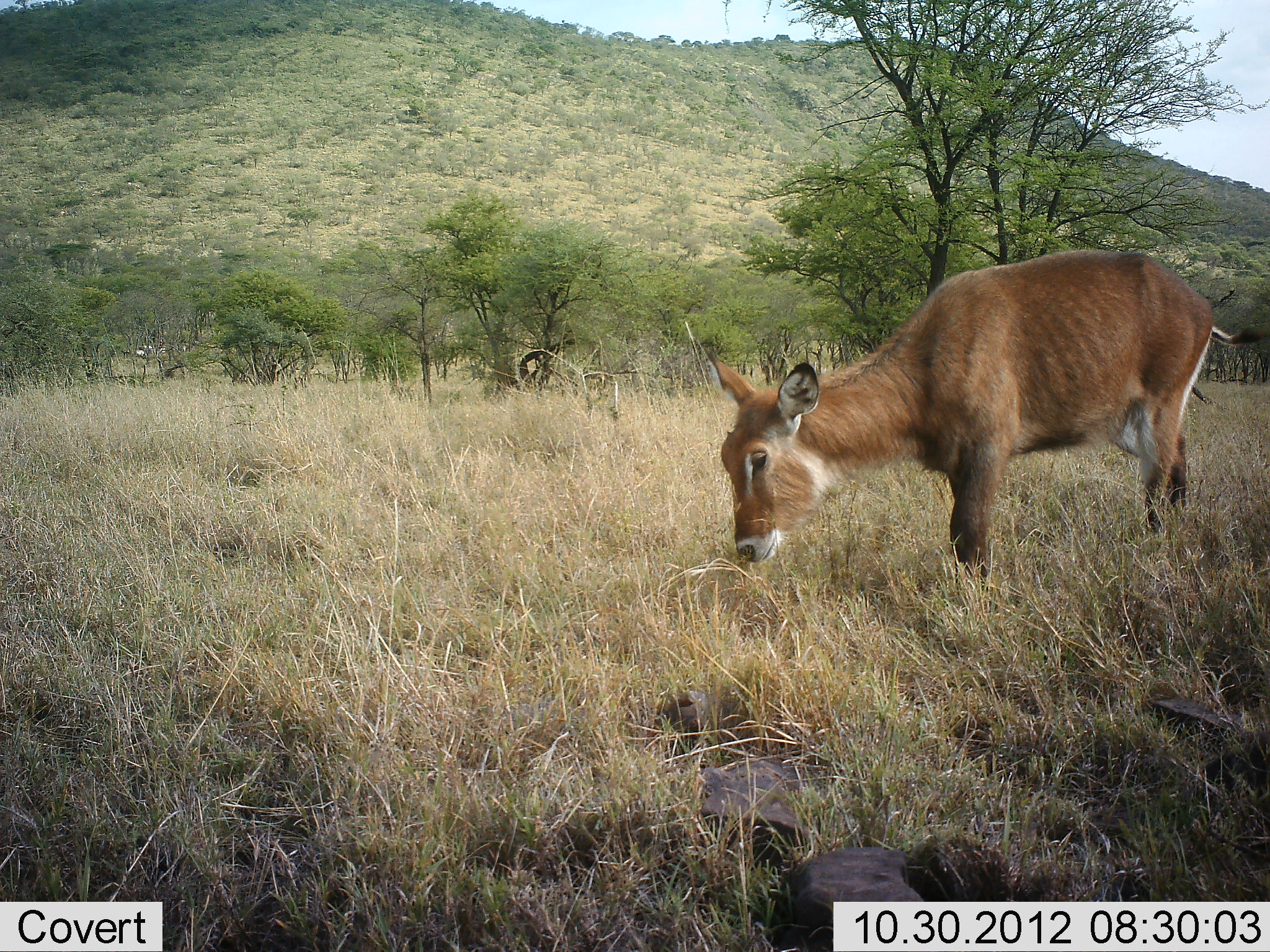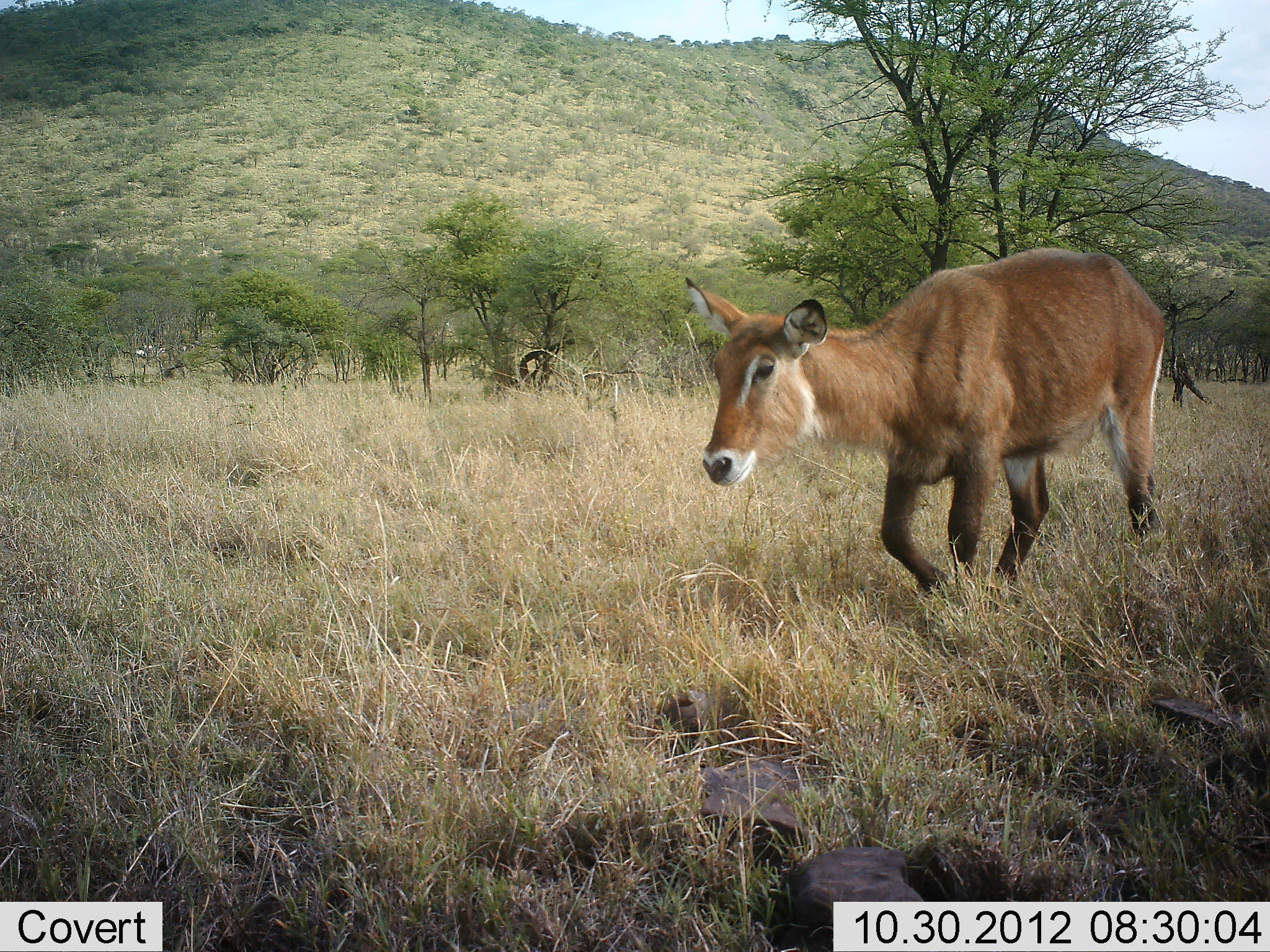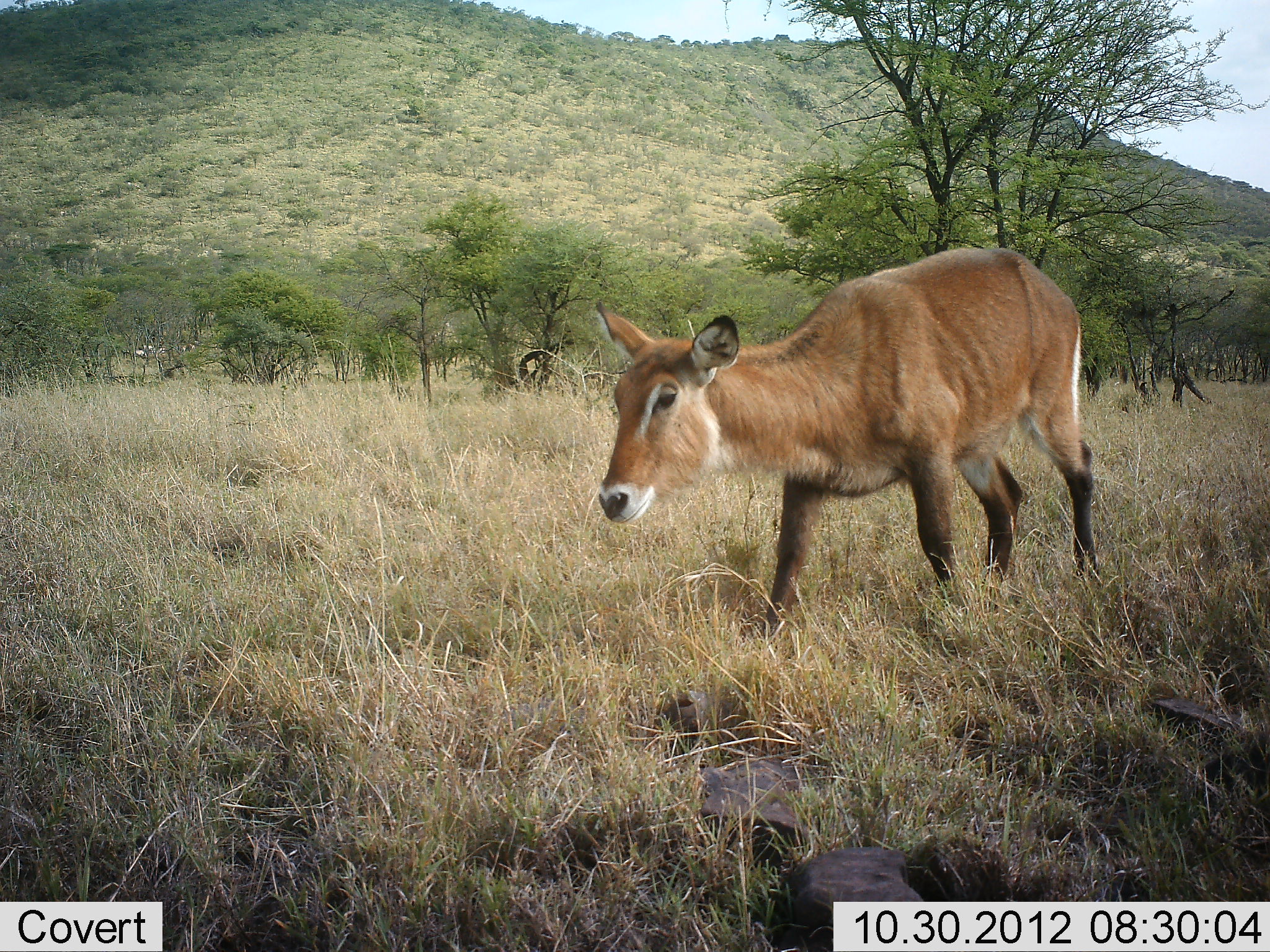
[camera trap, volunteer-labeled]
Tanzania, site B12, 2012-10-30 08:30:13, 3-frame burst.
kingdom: Animalia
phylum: Chordata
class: Mammalia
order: Artiodactyla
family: Bovidae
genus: Kobus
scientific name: Kobus ellipsiprymnus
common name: waterbuck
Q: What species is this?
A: Waterbuck (Kobus ellipsiprymnus).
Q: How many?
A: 1.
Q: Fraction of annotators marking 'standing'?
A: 0%.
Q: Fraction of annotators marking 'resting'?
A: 0%.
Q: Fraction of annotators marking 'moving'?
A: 73%.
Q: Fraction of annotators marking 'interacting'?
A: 0%.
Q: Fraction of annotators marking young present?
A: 18%.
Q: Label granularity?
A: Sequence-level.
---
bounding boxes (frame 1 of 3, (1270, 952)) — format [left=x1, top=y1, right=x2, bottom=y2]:
animal: [left=693, top=251, right=1269, bottom=592]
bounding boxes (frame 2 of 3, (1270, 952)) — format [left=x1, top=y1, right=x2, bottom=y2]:
animal: [left=682, top=249, right=1167, bottom=596]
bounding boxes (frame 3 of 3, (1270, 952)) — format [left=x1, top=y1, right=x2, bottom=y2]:
animal: [left=596, top=247, right=1097, bottom=632]